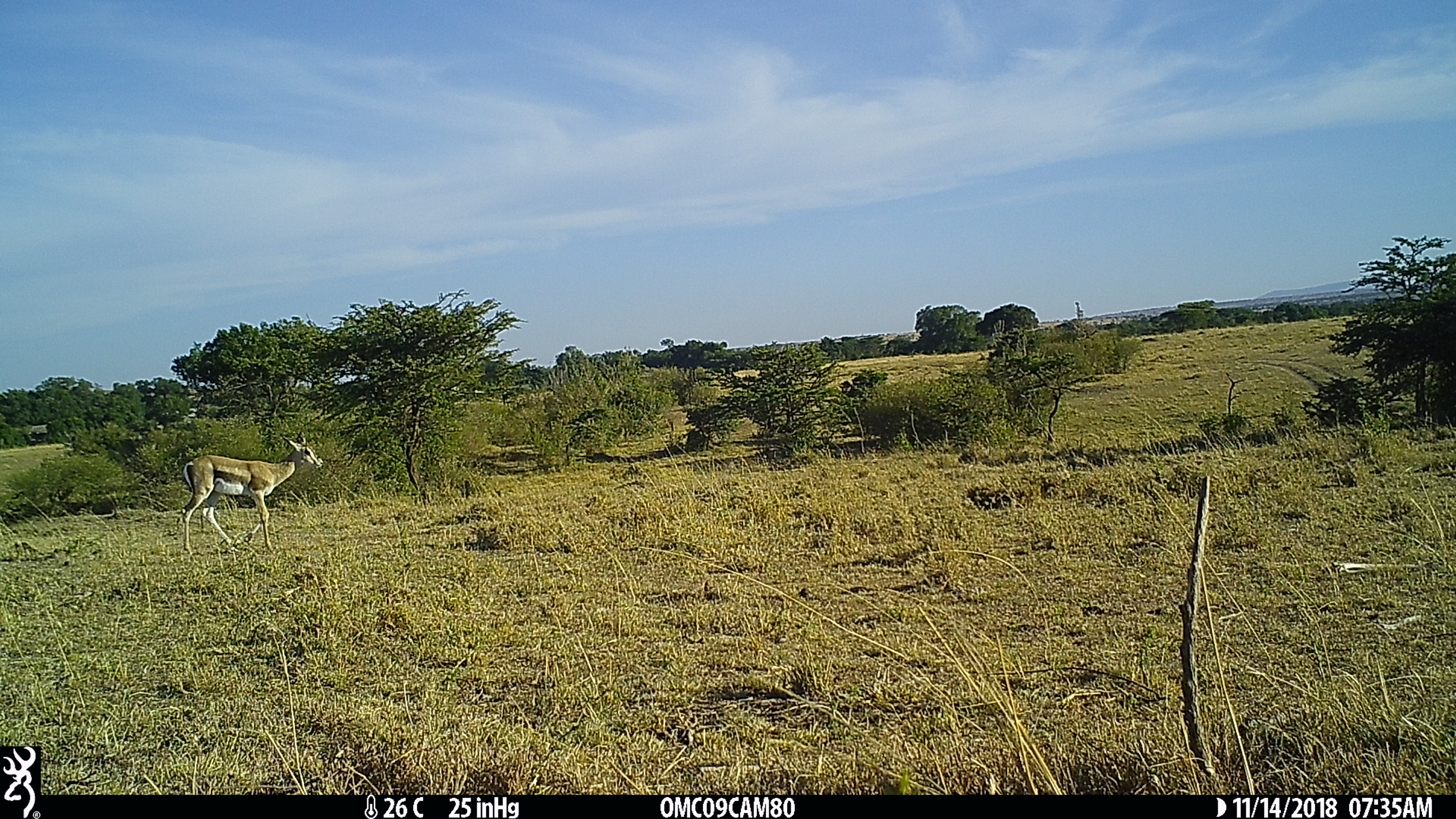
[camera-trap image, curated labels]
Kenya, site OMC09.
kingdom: Animalia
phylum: Chordata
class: Mammalia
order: Artiodactyla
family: Bovidae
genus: Nanger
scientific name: Nanger granti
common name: grant's gazelle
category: gazelle grants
Gazelle grants (grant's gazelle) (Nanger granti).